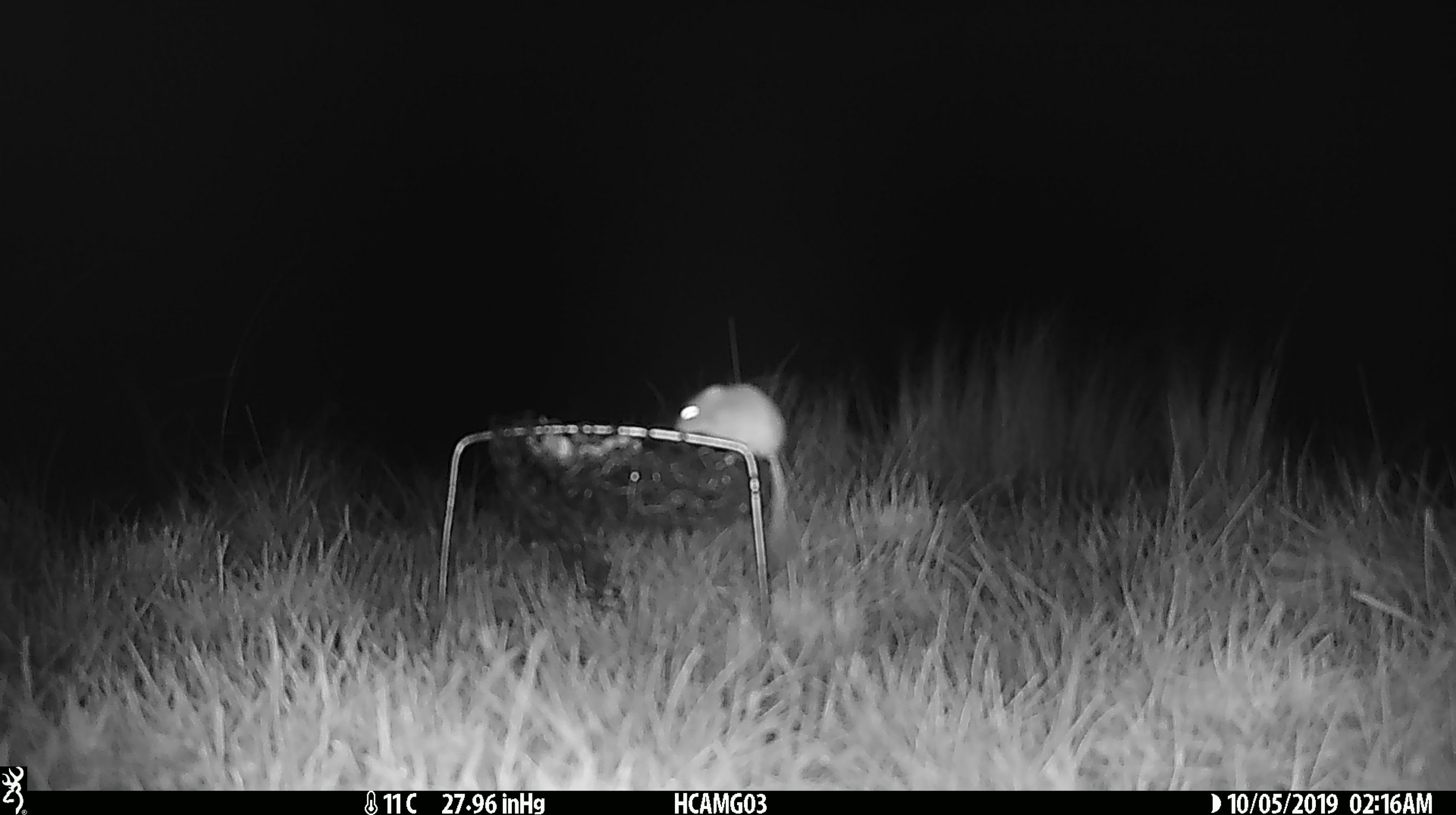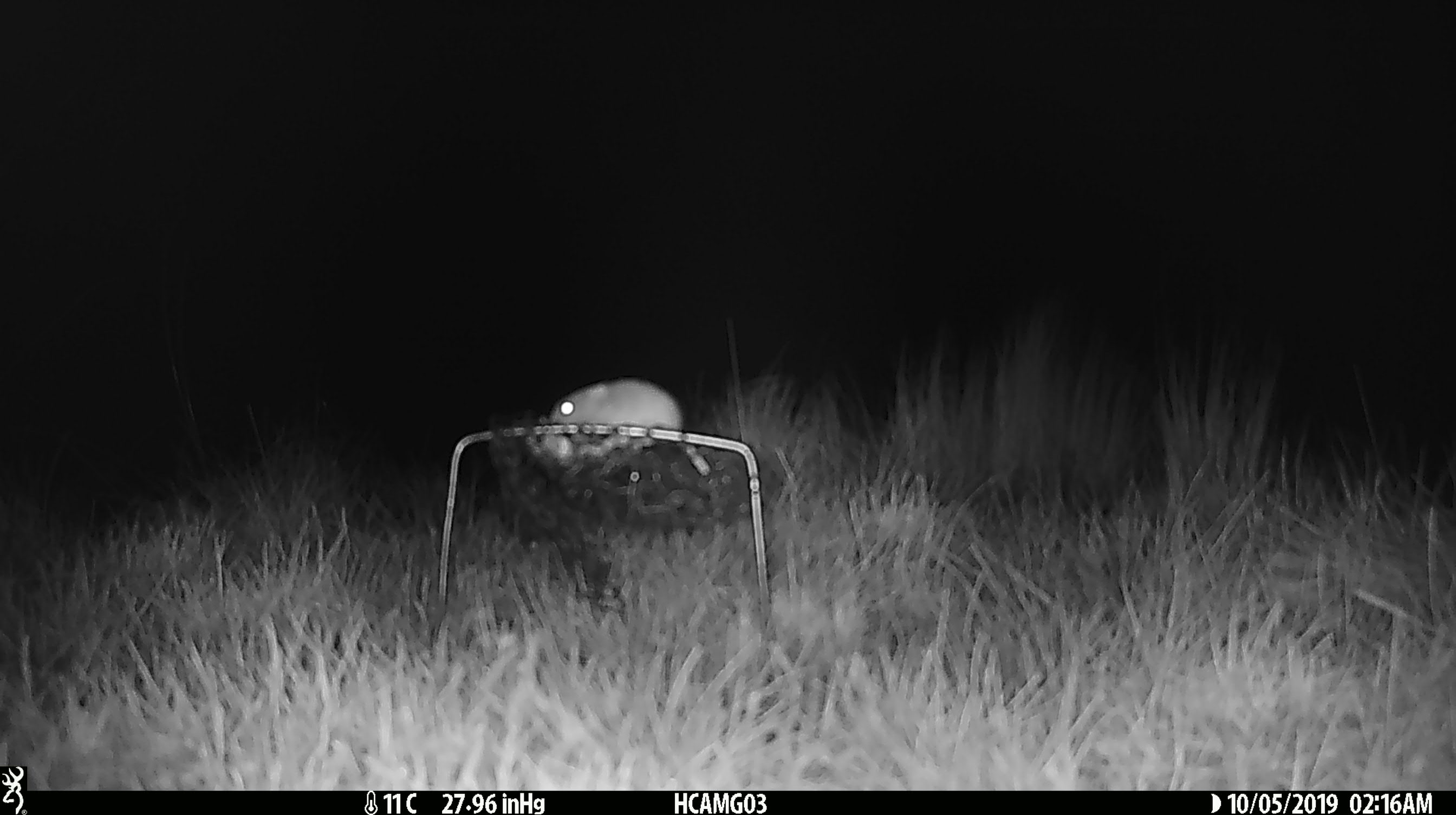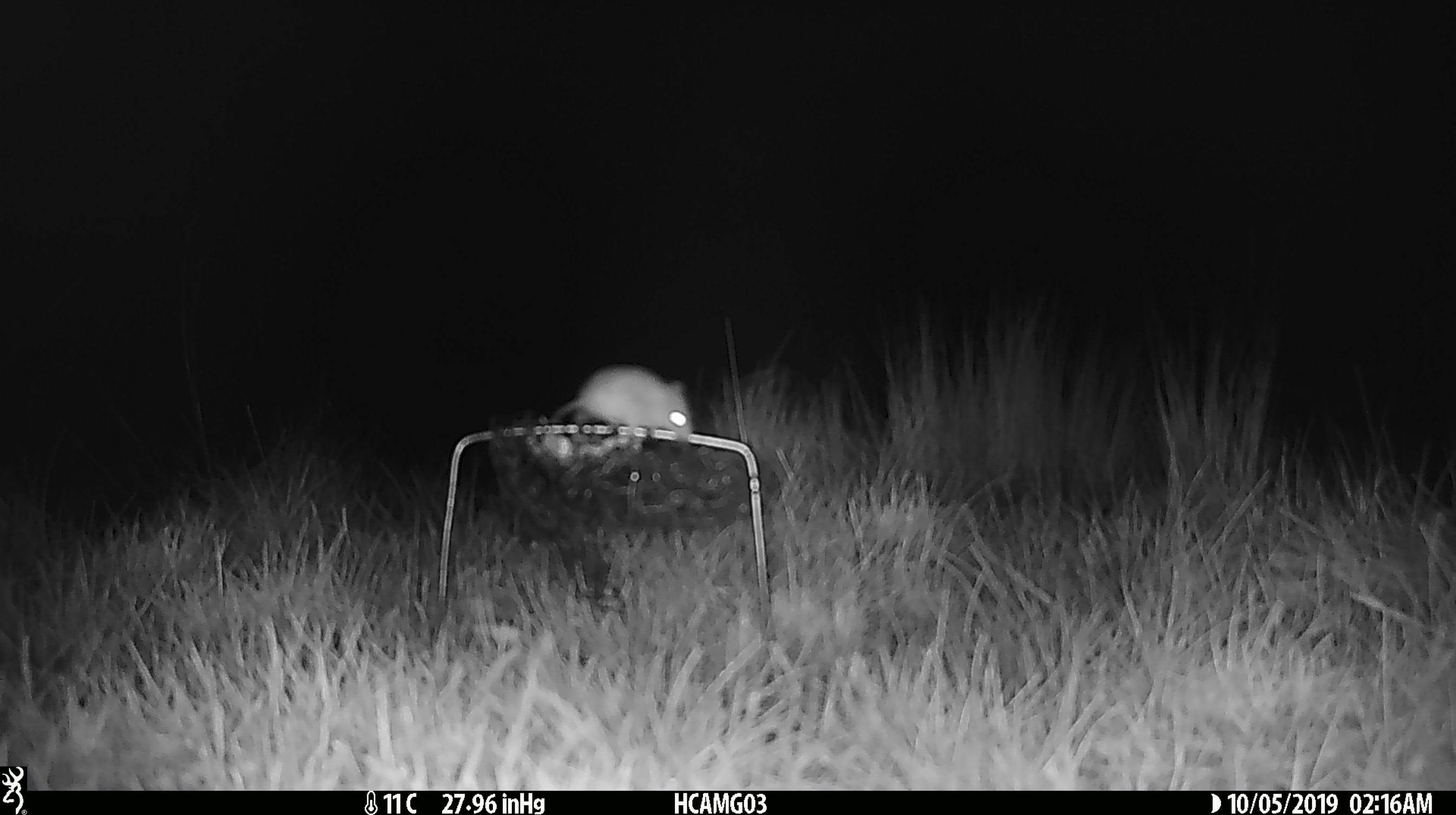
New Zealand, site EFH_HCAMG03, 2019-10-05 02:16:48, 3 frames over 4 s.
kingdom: Animalia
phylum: Chordata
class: Mammalia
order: Rodentia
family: Muridae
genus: Mus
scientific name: Mus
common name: mouse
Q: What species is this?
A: Mouse (Mus).